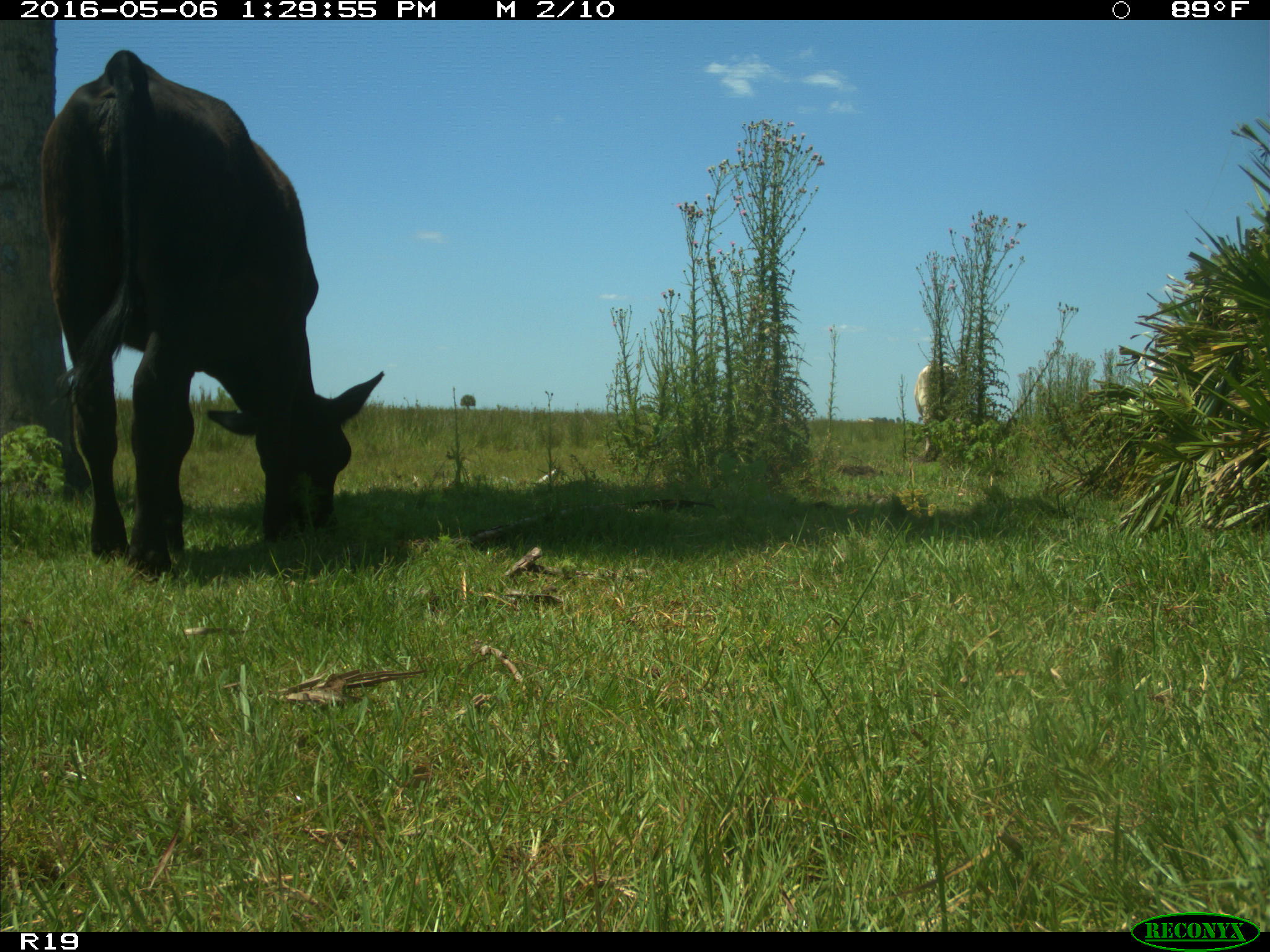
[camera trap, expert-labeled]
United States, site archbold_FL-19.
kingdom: Animalia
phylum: Chordata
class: Mammalia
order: Artiodactyla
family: Bovidae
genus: Bos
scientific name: Bos taurus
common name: domestic cow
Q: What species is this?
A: Bos taurus (domestic cow).